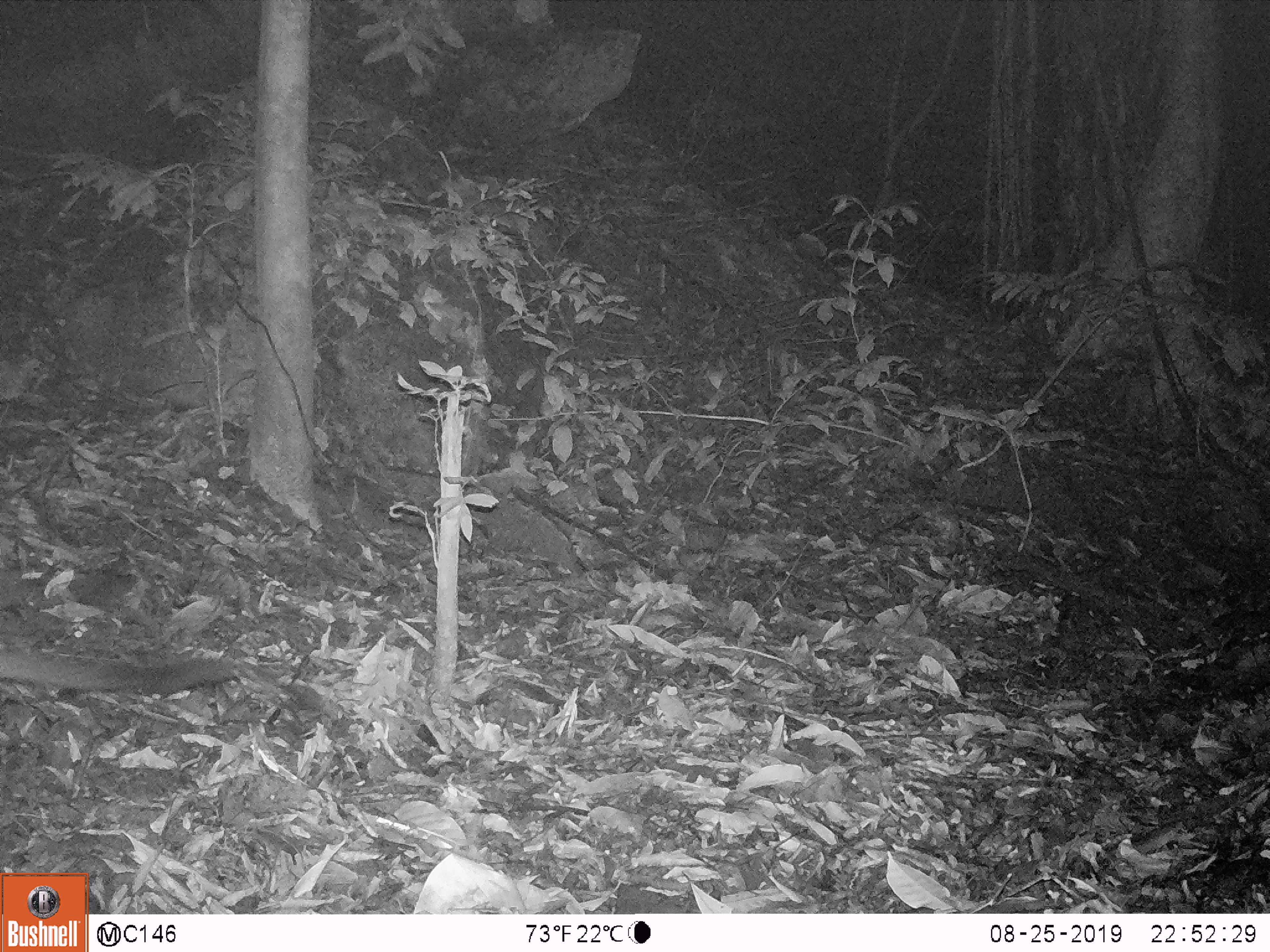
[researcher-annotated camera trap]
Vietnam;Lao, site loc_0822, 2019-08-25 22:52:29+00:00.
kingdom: Animalia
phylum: Chordata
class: Mammalia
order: Carnivora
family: Viverridae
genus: Paguma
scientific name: Paguma larvata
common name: masked palm civet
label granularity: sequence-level